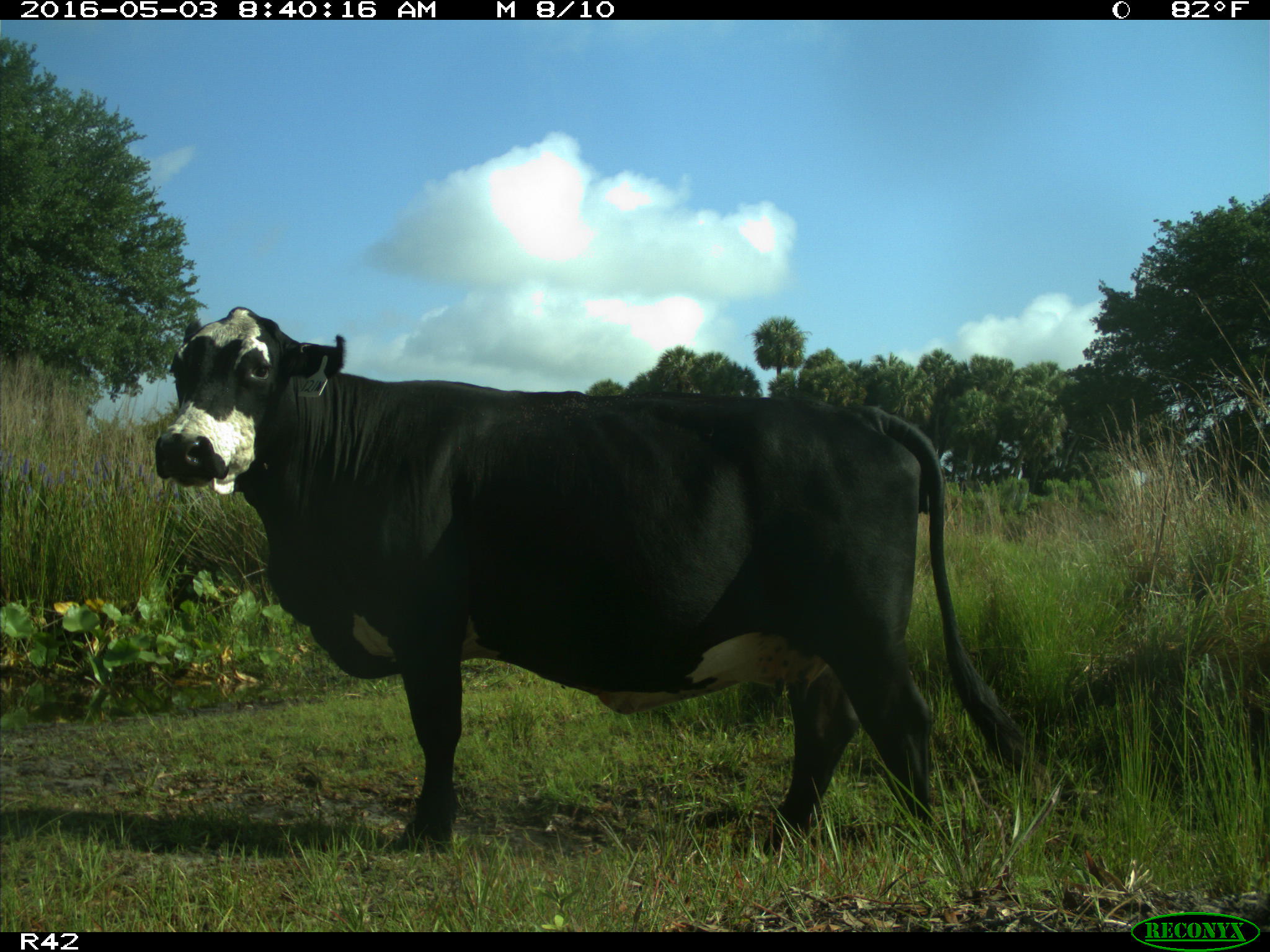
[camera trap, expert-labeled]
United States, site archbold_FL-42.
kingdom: Animalia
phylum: Chordata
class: Mammalia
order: Artiodactyla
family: Bovidae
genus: Bos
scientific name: Bos taurus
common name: domestic cow